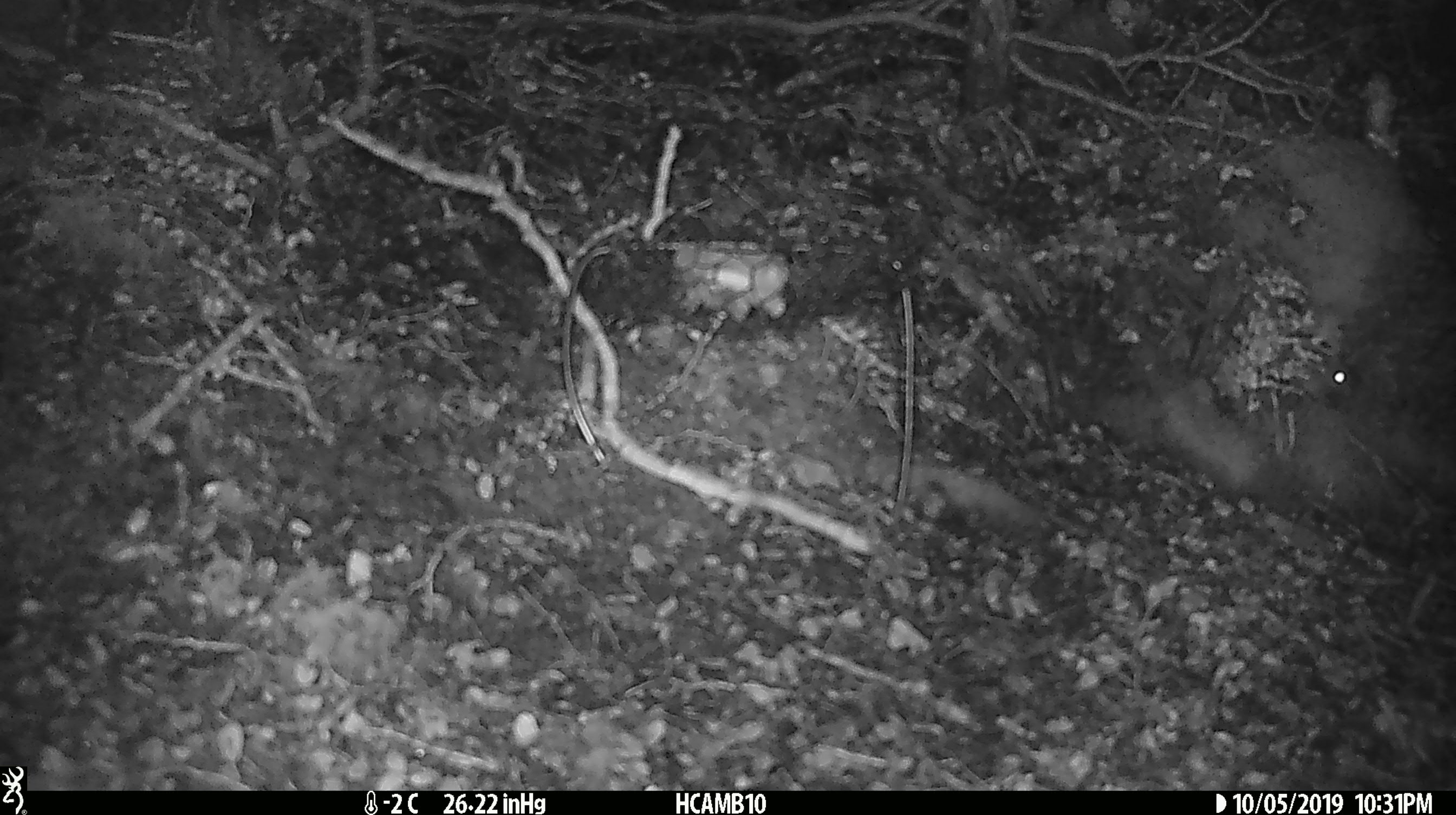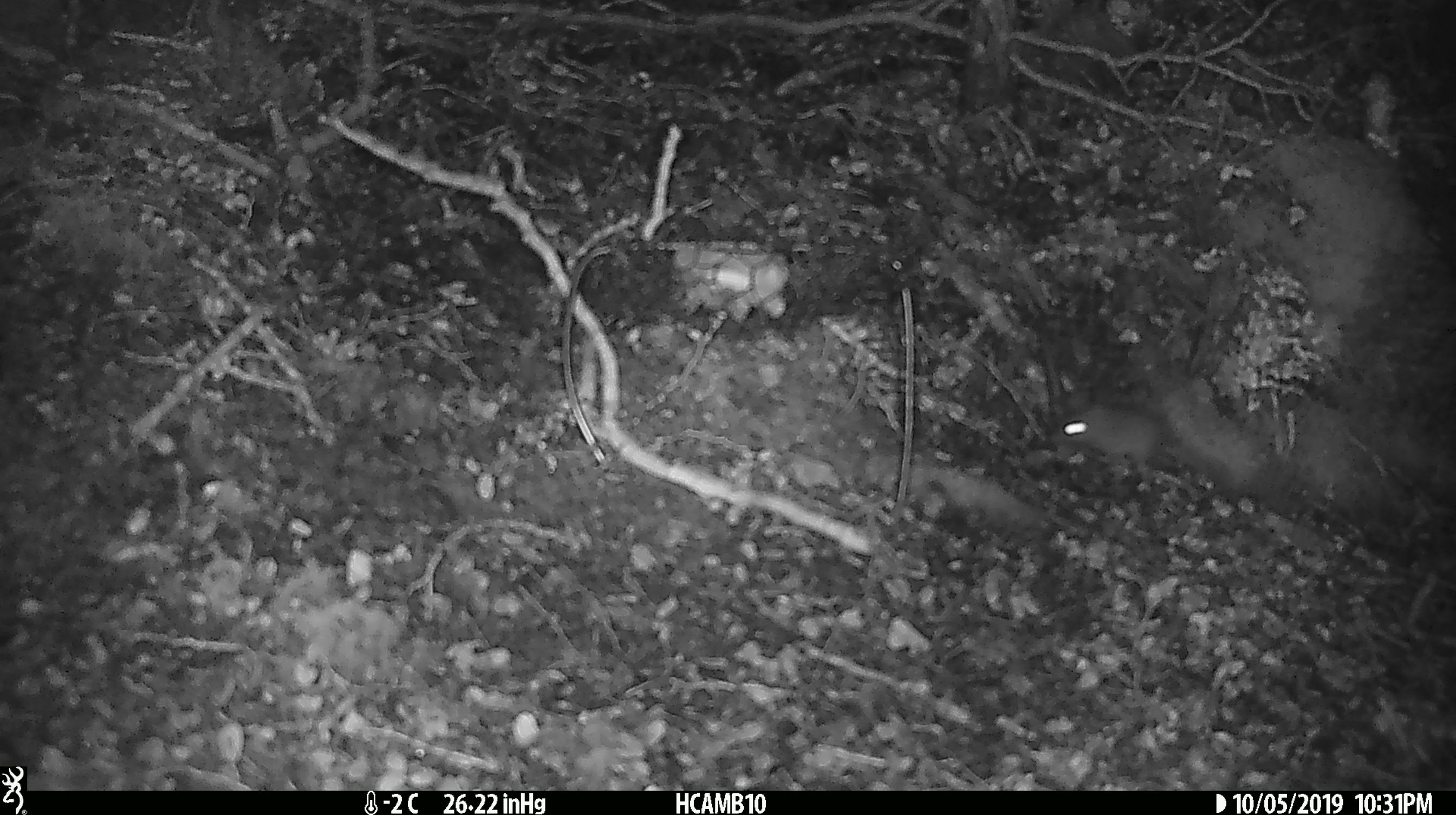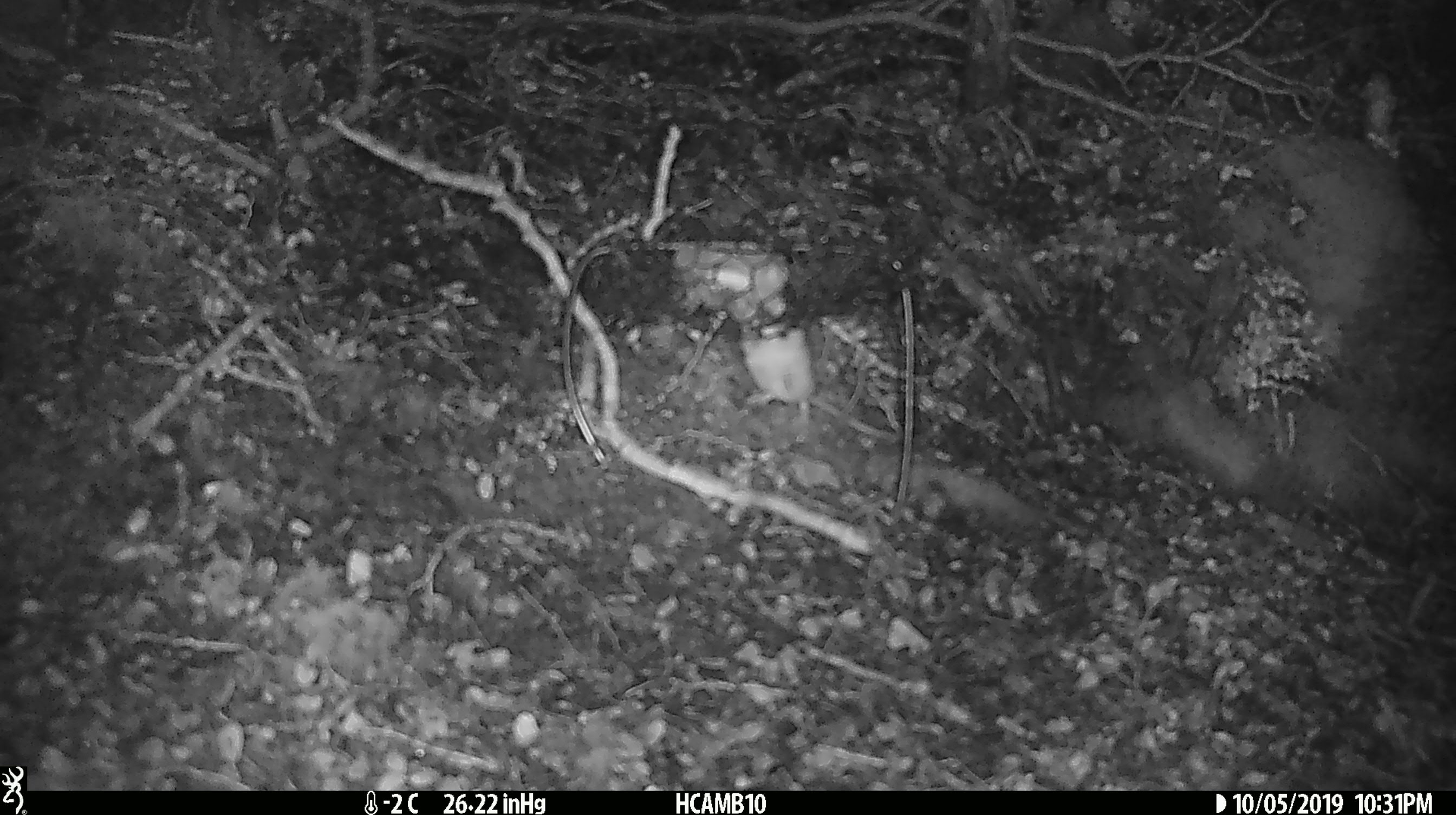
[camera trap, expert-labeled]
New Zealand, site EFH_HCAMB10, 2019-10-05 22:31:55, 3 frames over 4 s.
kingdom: Animalia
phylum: Chordata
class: Mammalia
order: Rodentia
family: Muridae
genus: Mus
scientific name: Mus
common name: mouse